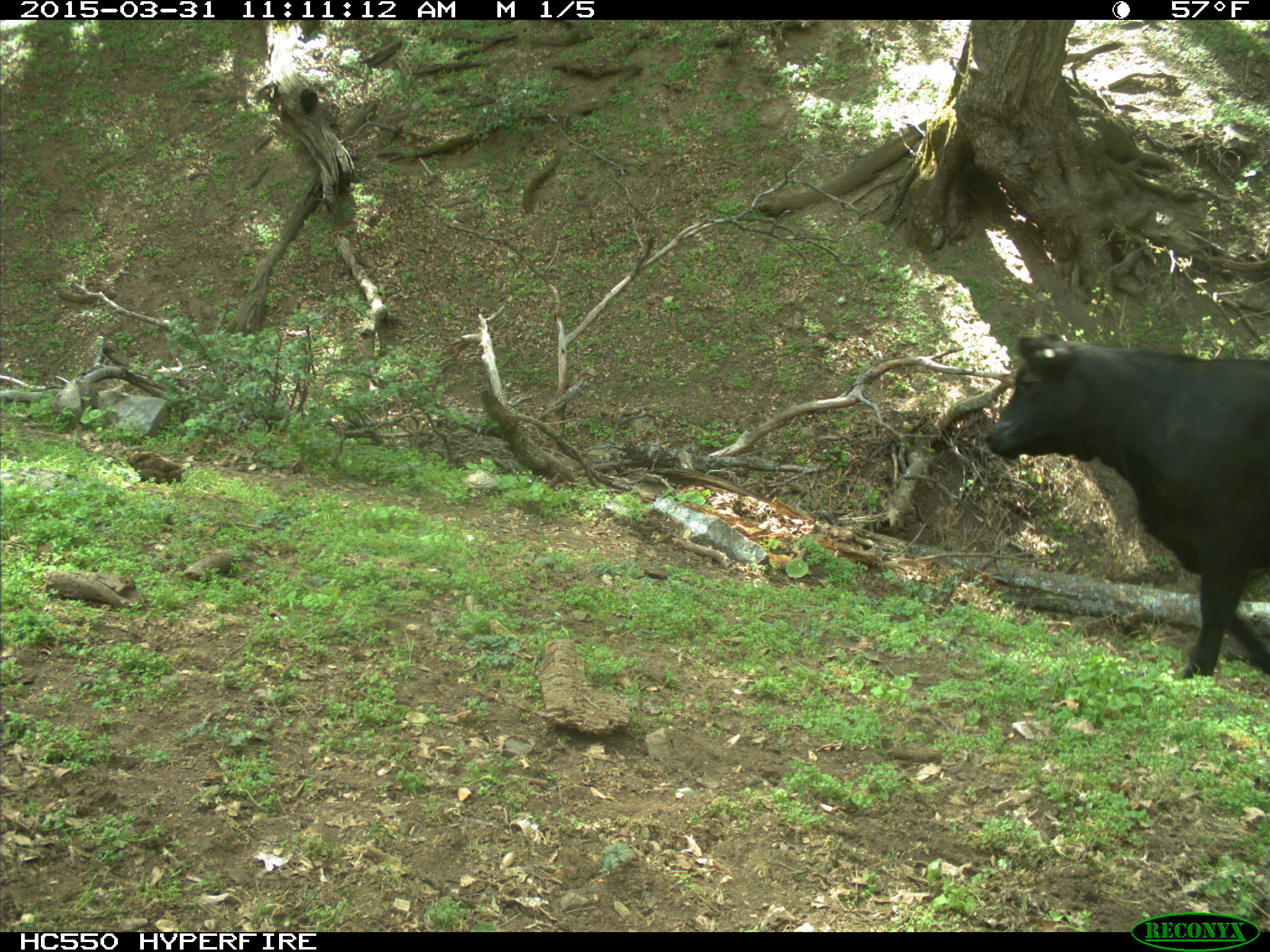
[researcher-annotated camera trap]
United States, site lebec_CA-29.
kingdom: Animalia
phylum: Chordata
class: Mammalia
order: Artiodactyla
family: Bovidae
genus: Bos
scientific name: Bos taurus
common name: domestic cow